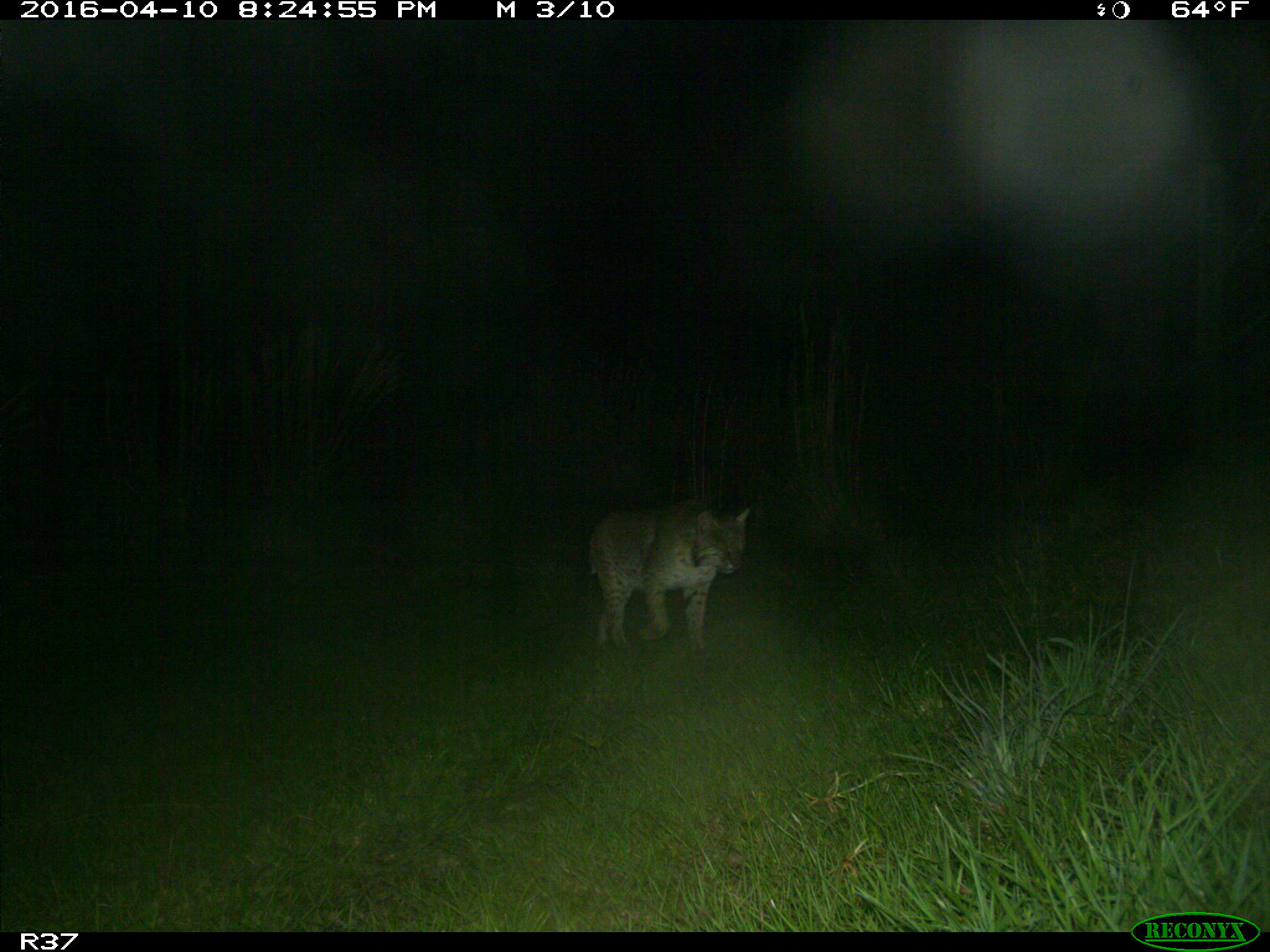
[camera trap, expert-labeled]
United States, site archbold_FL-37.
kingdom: Animalia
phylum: Chordata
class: Mammalia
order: Carnivora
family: Felidae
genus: Lynx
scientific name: Lynx rufus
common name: bobcat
Lynx rufus (bobcat).